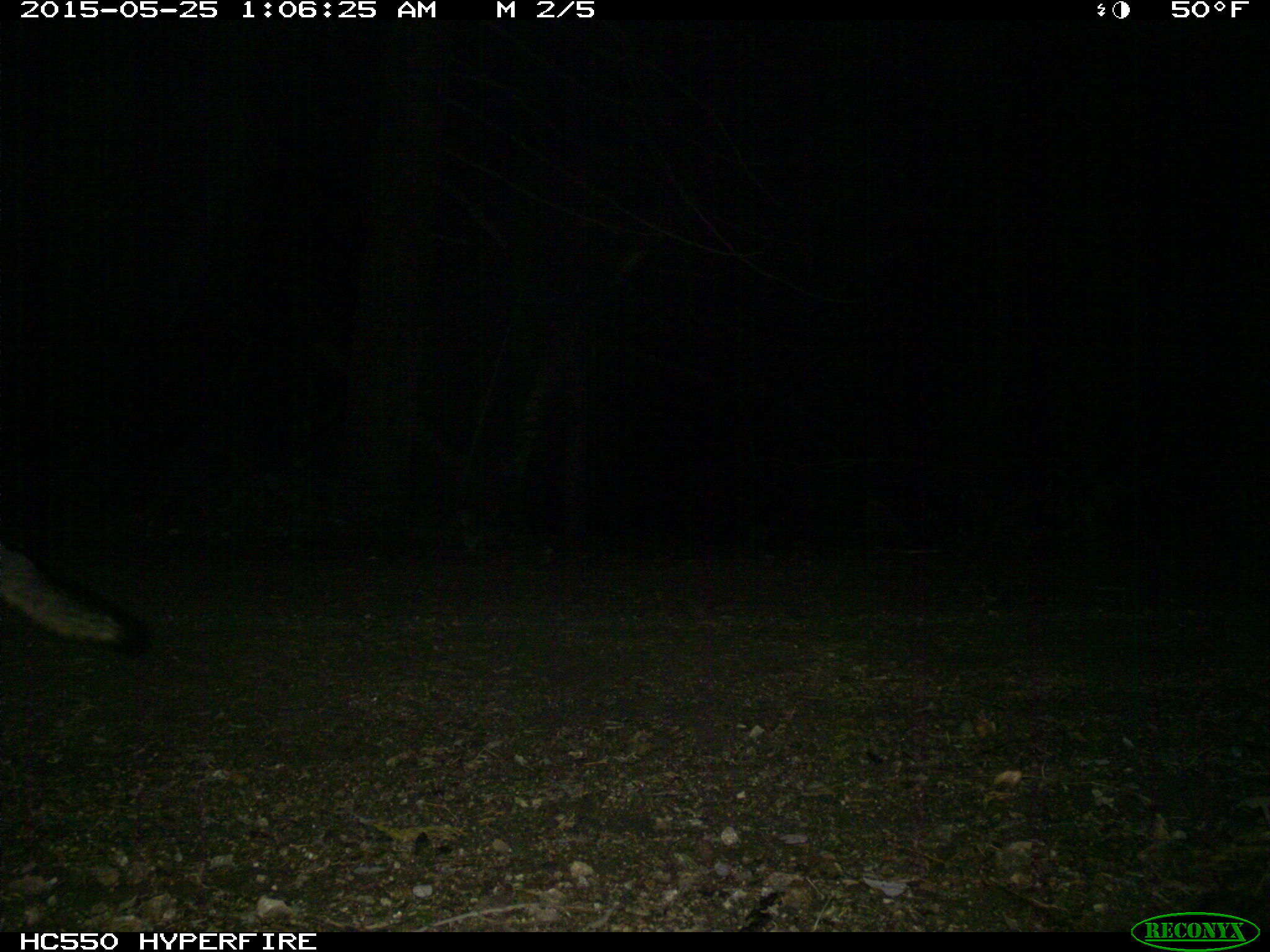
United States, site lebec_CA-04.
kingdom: Animalia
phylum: Chordata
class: Mammalia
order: Carnivora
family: Canidae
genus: Urocyon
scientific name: Urocyon cinereoargenteus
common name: gray fox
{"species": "Urocyon cinereoargenteus (gray fox)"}